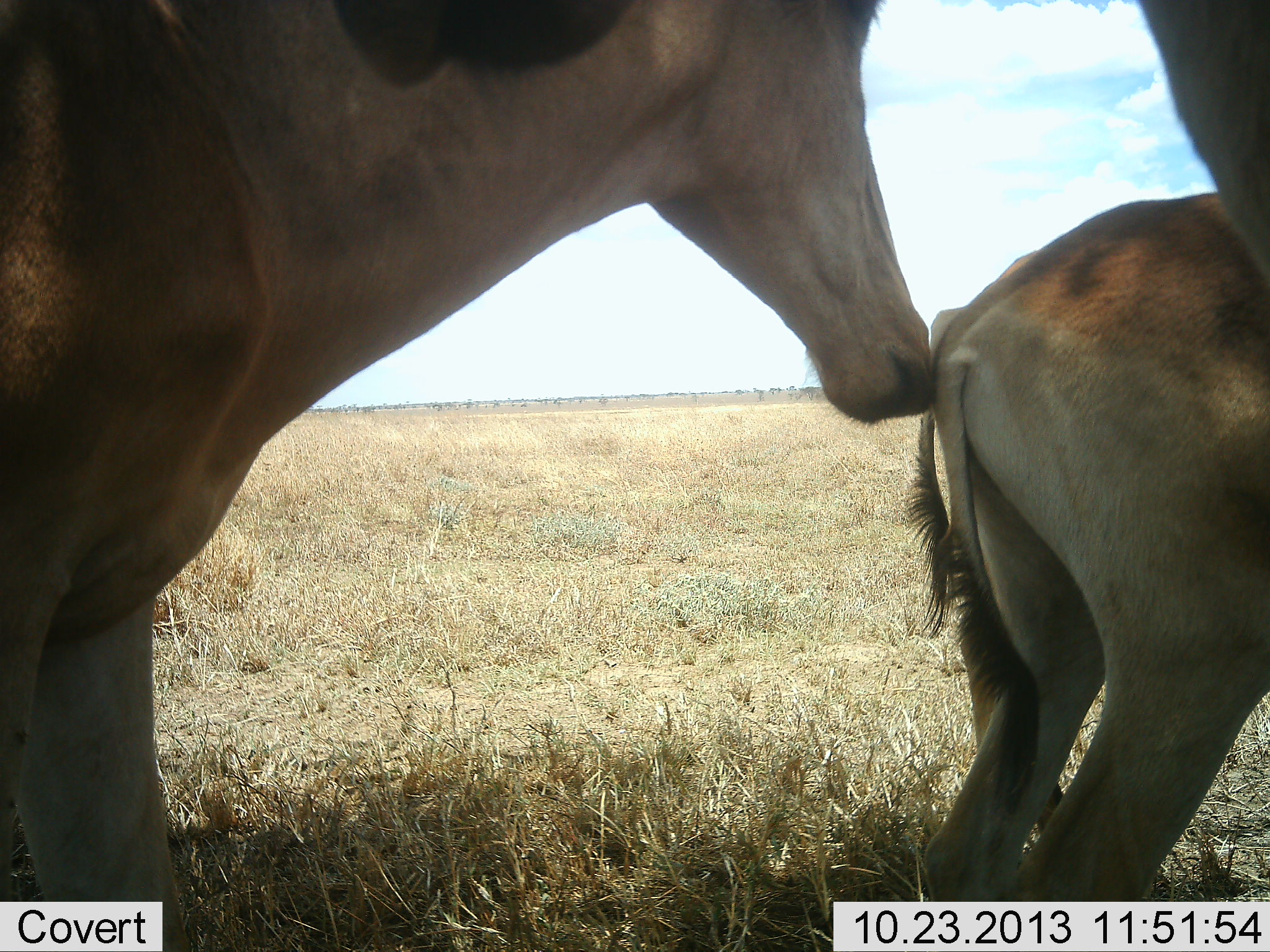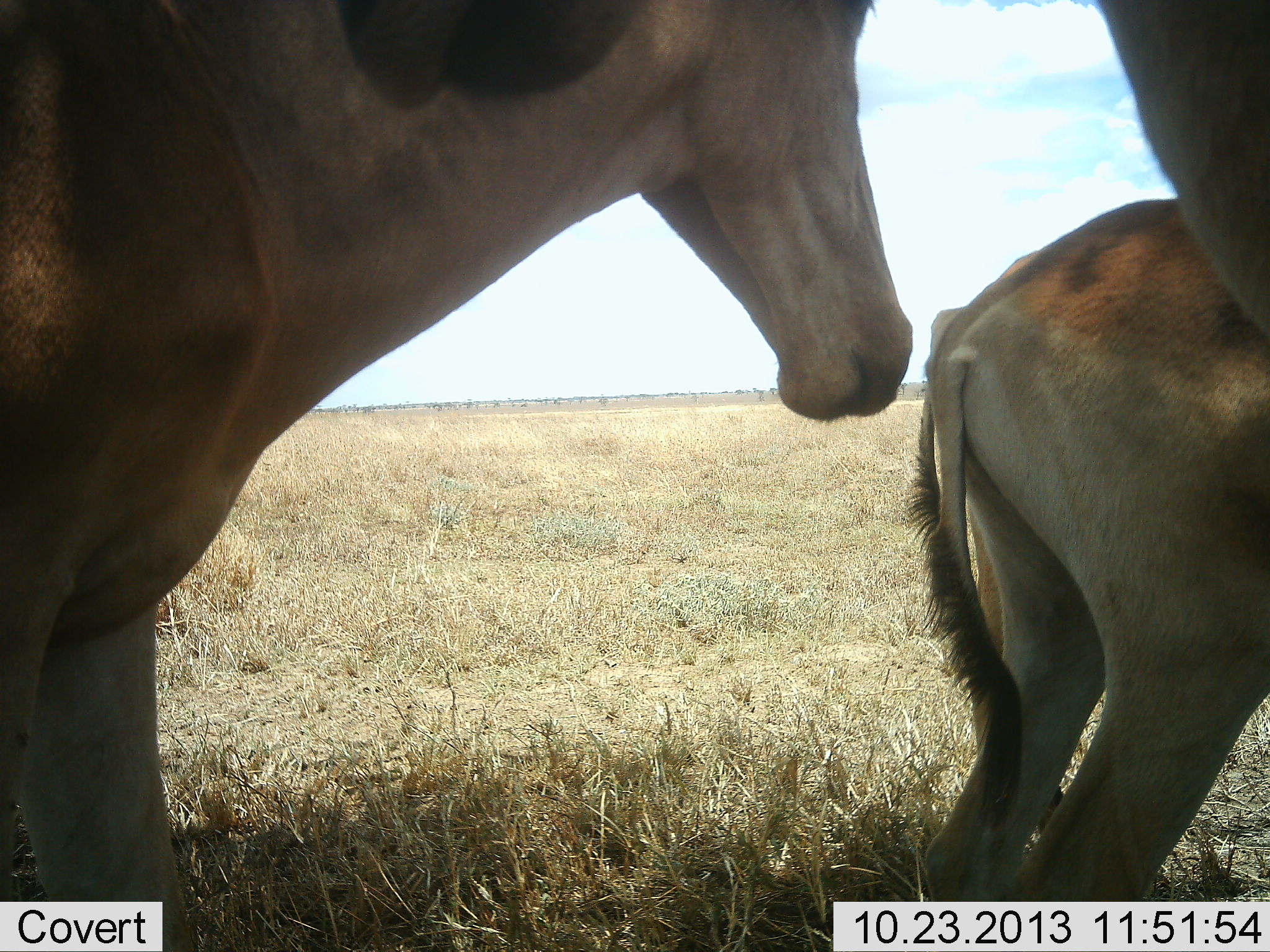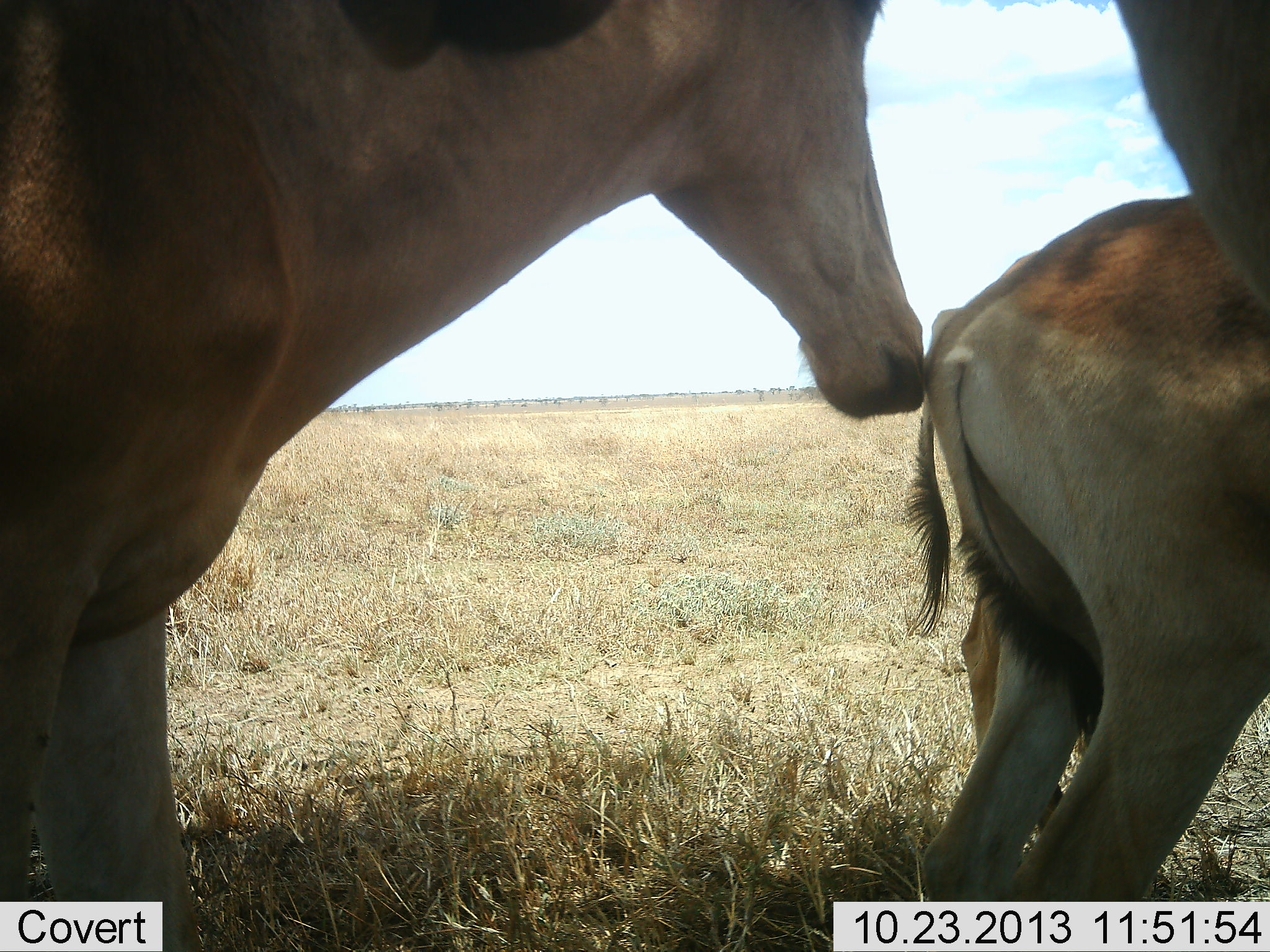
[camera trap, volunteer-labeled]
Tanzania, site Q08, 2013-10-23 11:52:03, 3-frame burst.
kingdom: Animalia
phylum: Chordata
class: Mammalia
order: Artiodactyla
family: Bovidae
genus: Alcelaphus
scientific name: Alcelaphus buselaphus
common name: hartebeest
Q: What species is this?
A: Hartebeest (Alcelaphus buselaphus).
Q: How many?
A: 3.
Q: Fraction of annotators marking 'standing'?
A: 100%.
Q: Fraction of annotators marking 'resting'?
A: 0%.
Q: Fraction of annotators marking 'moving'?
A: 0%.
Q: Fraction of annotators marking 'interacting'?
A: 10%.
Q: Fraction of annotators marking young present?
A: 10%.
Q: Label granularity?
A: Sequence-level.